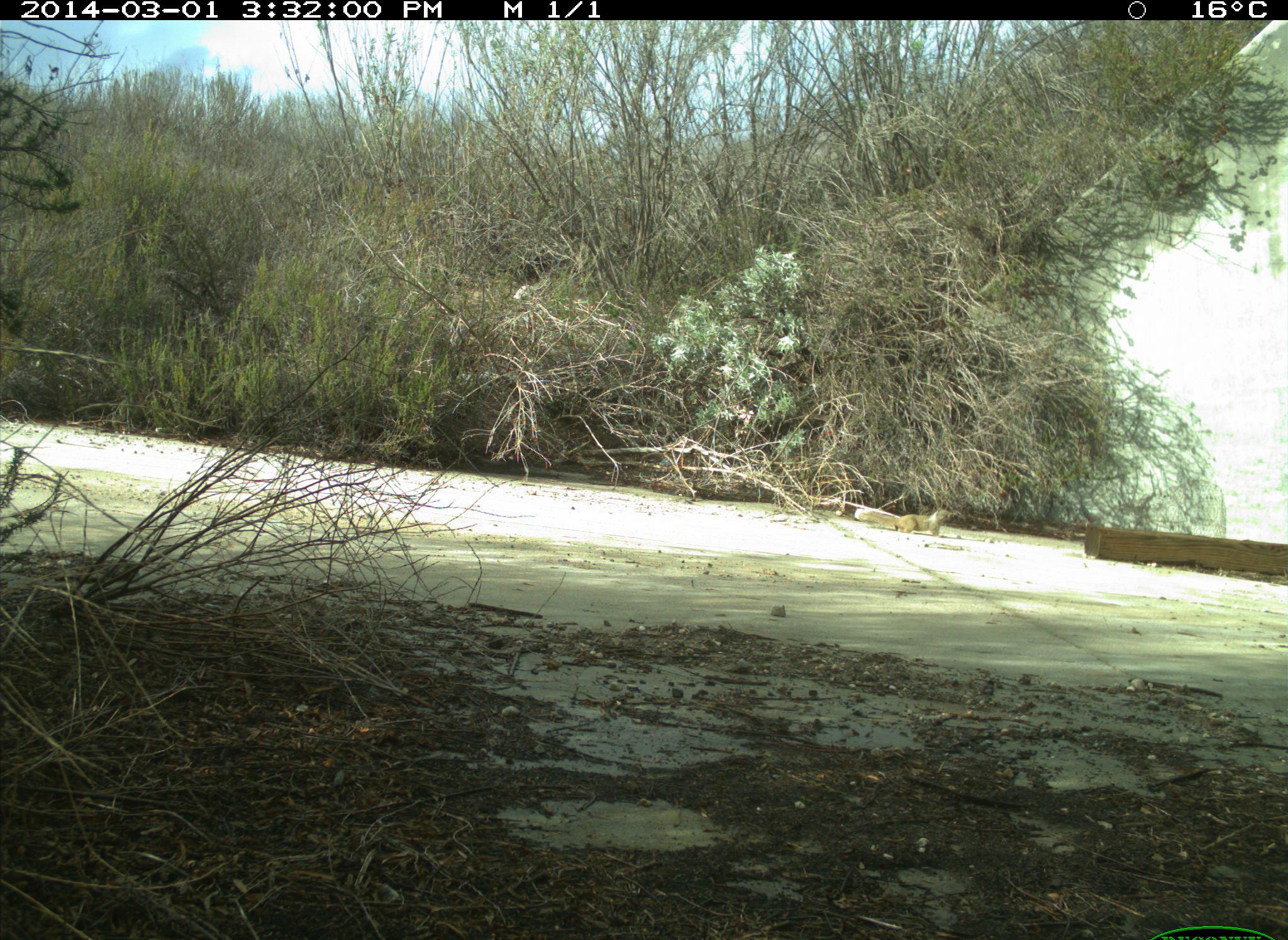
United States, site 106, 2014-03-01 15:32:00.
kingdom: Animalia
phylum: Chordata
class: Mammalia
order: Rodentia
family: Sciuridae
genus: Sciurus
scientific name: Sciurus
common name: squirrel